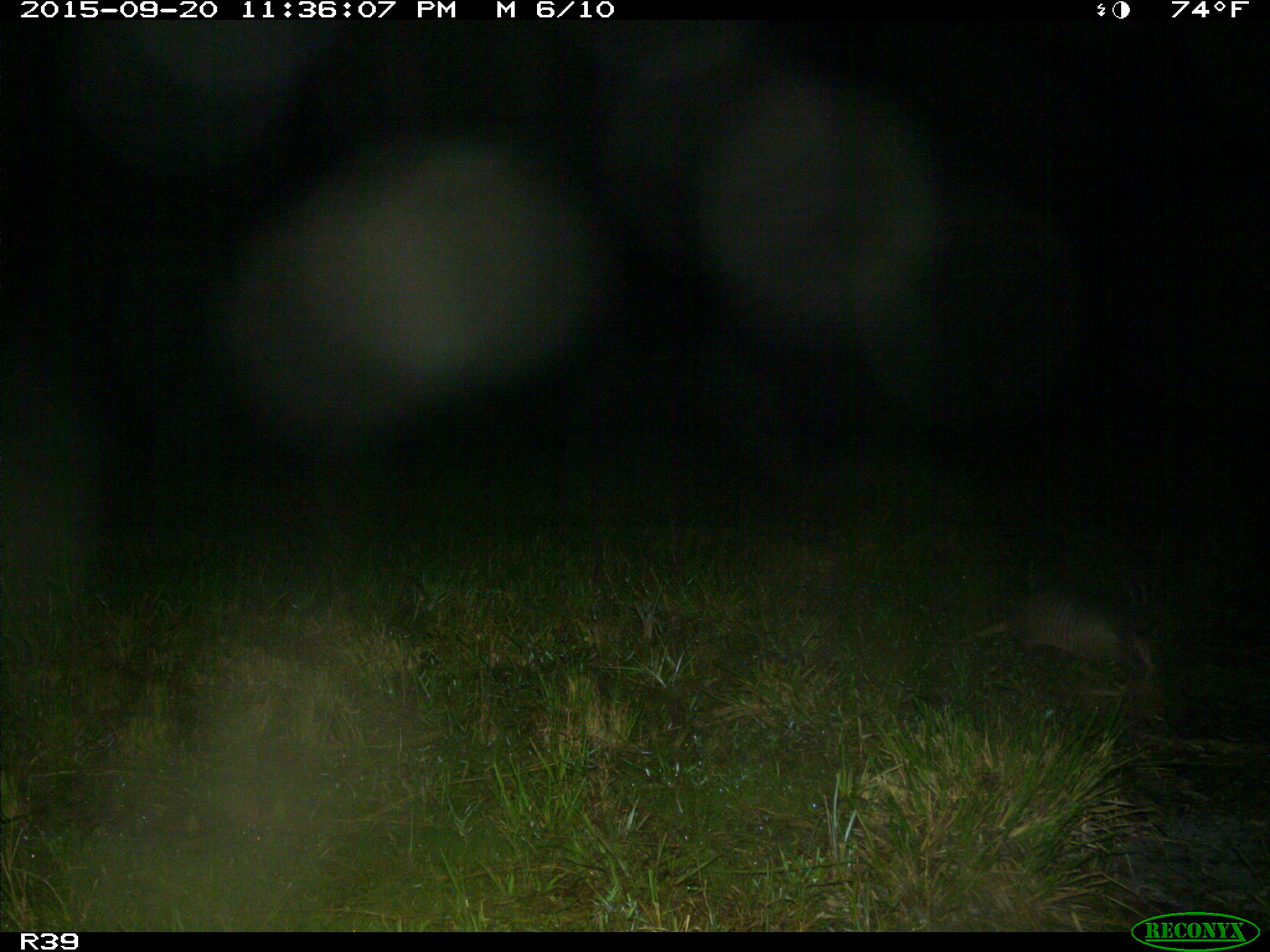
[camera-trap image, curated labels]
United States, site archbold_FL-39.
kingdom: Animalia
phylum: Chordata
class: Mammalia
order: Cingulata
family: Dasypodidae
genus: Dasypus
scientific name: Dasypus novemcinctus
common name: nine-banded armadillo